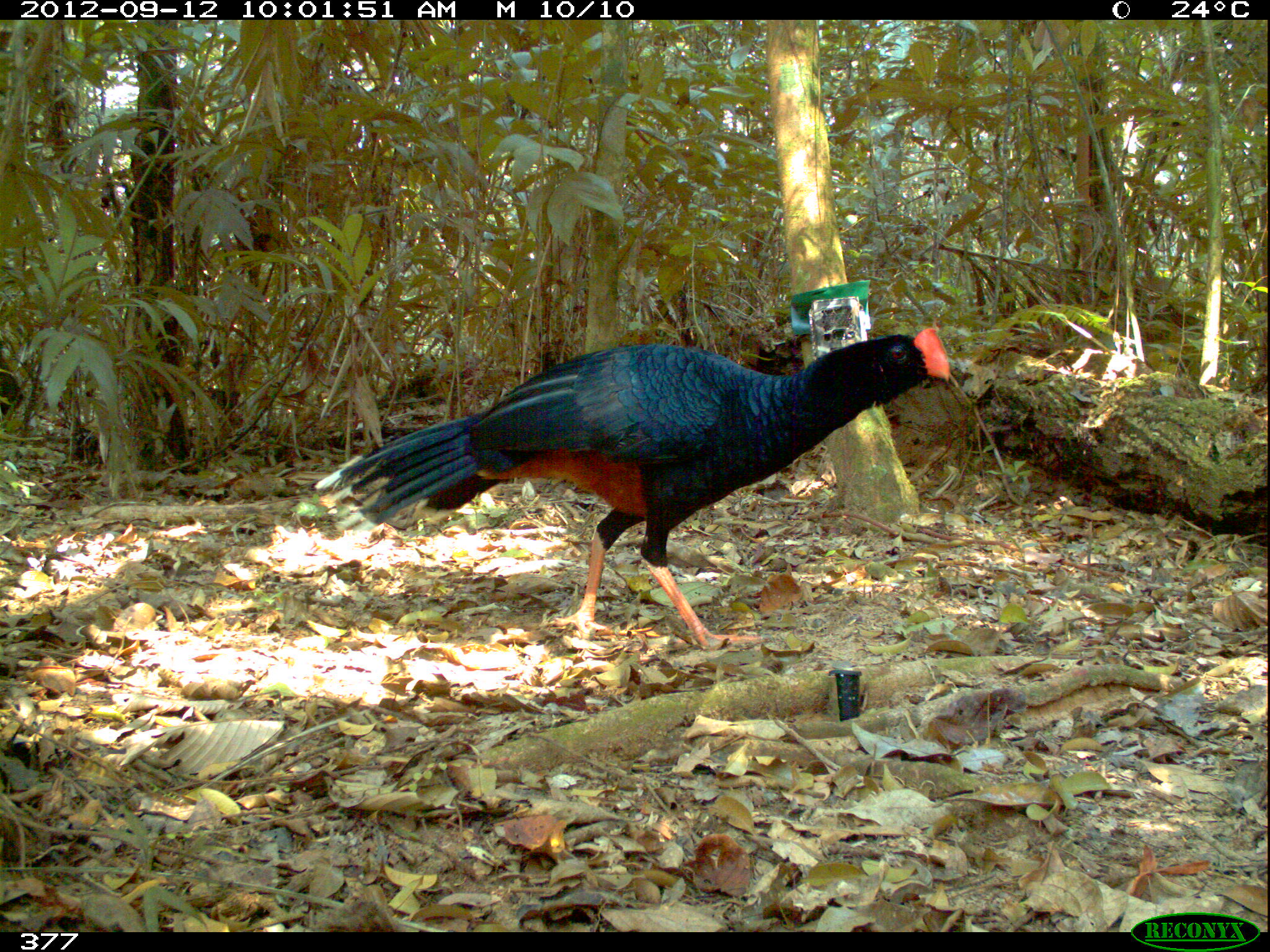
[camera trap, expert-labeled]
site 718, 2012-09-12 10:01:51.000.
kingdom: Animalia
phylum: Chordata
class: Aves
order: Galliformes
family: Cracidae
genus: Mitu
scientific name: Mitu tuberosum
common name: razor-billed curassow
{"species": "Mitu tuberosum (razor-billed curassow)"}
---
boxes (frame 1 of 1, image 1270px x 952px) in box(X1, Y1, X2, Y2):
mitu tuberosum: box(310, 323, 951, 651)